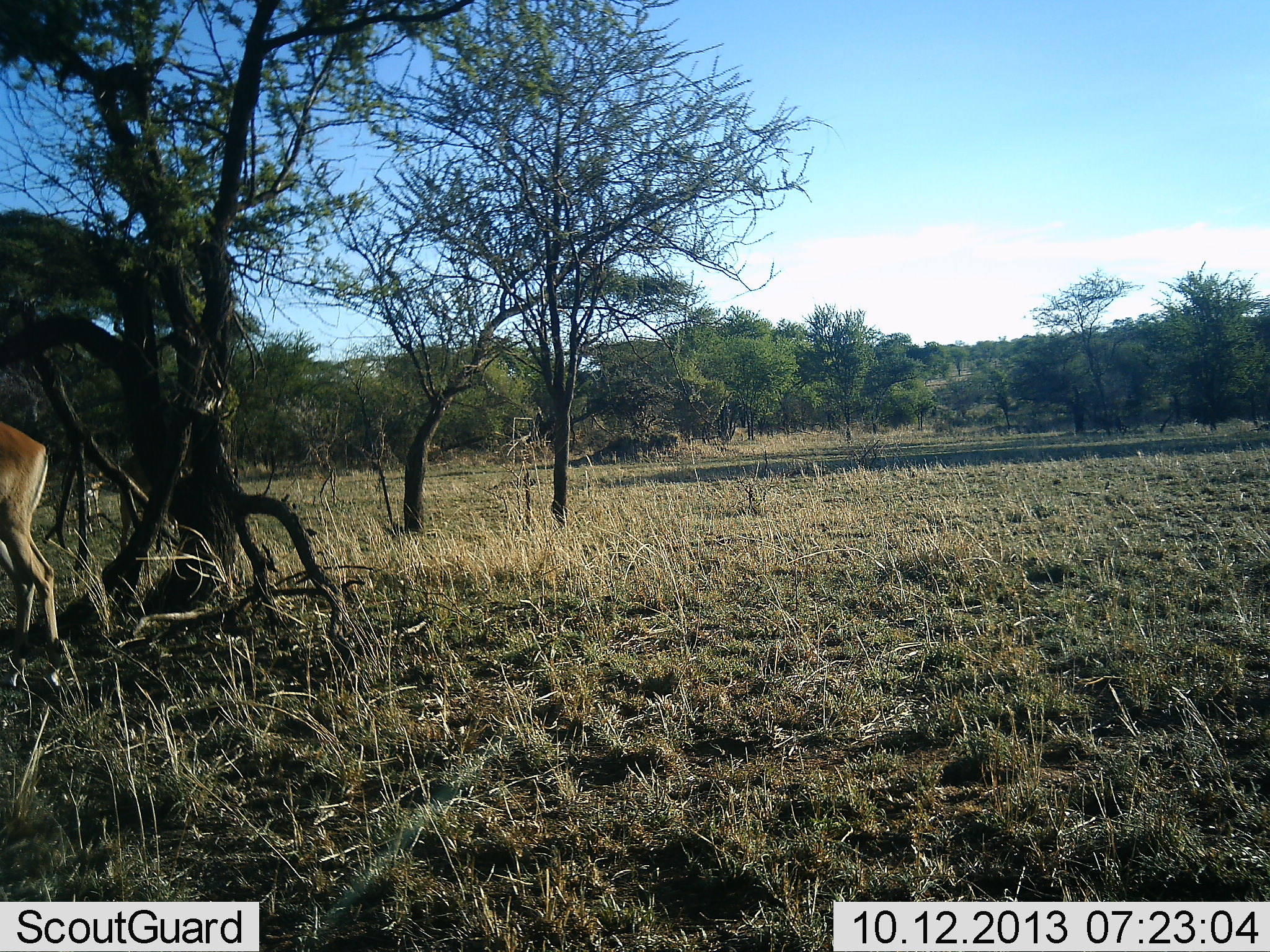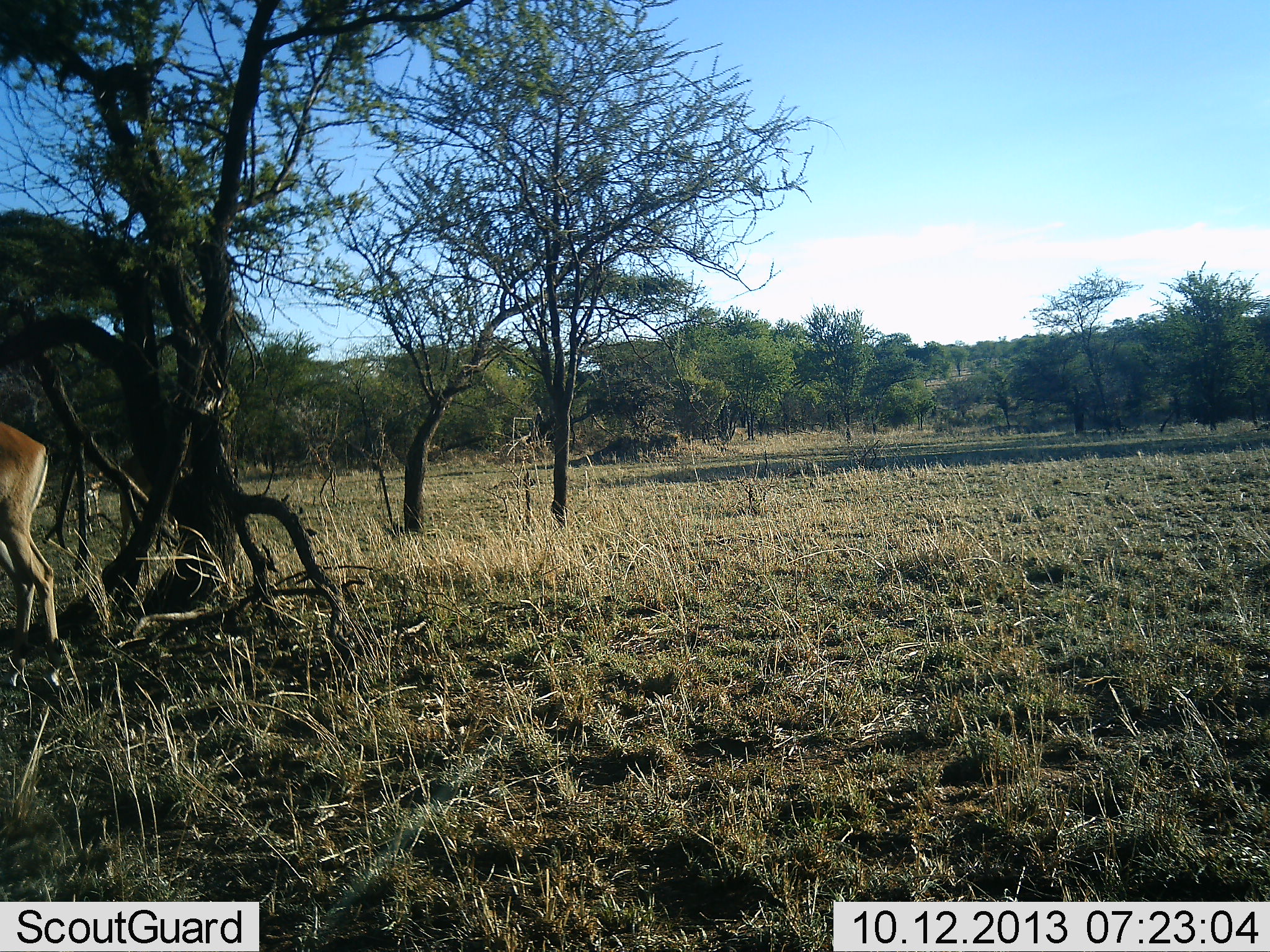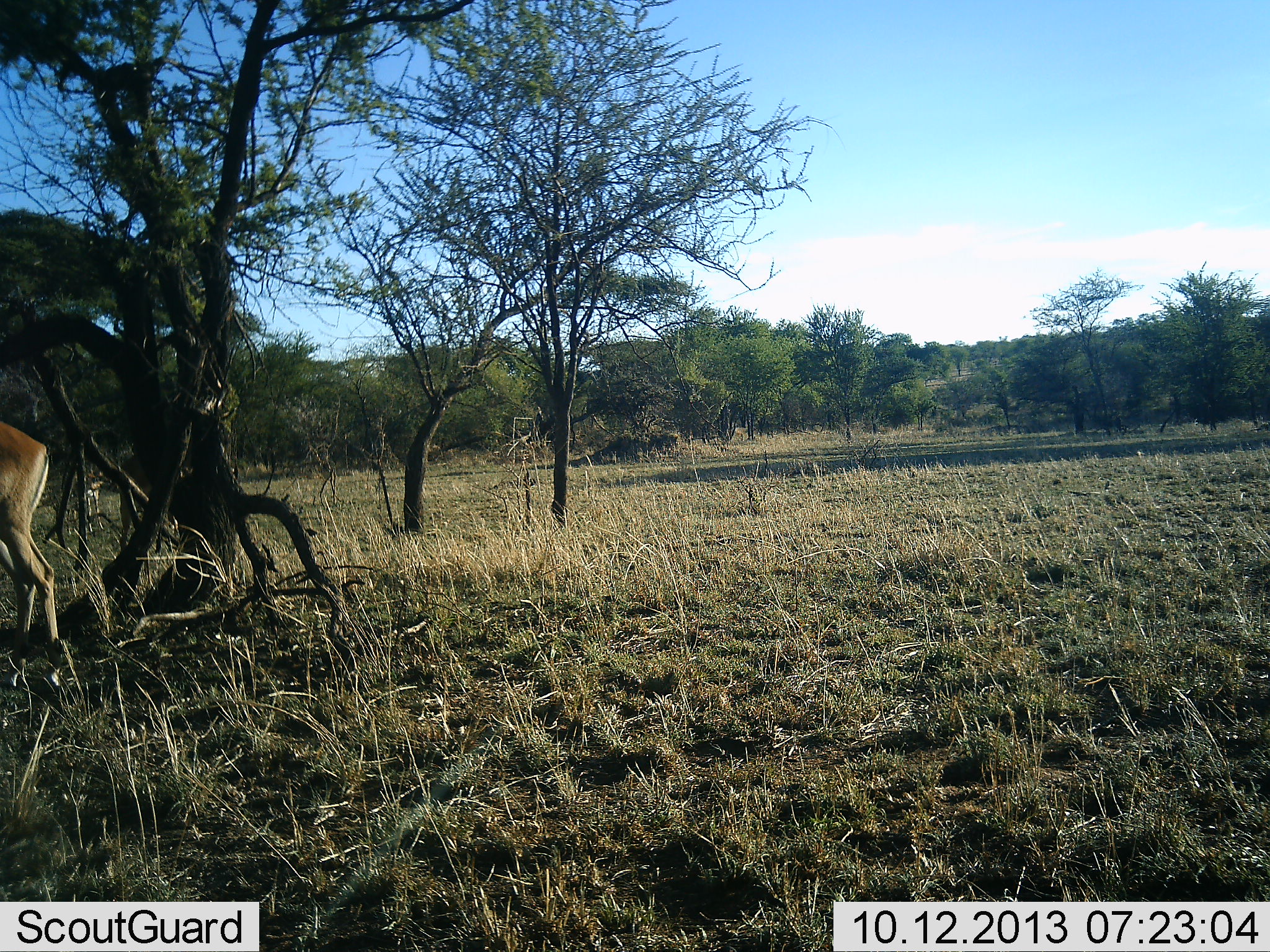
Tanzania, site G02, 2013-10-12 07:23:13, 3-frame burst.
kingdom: Animalia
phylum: Chordata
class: Mammalia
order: Artiodactyla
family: Bovidae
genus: Aepyceros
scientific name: Aepyceros melampus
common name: impala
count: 1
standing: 100%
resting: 0%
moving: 0%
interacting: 0%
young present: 0%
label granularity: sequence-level